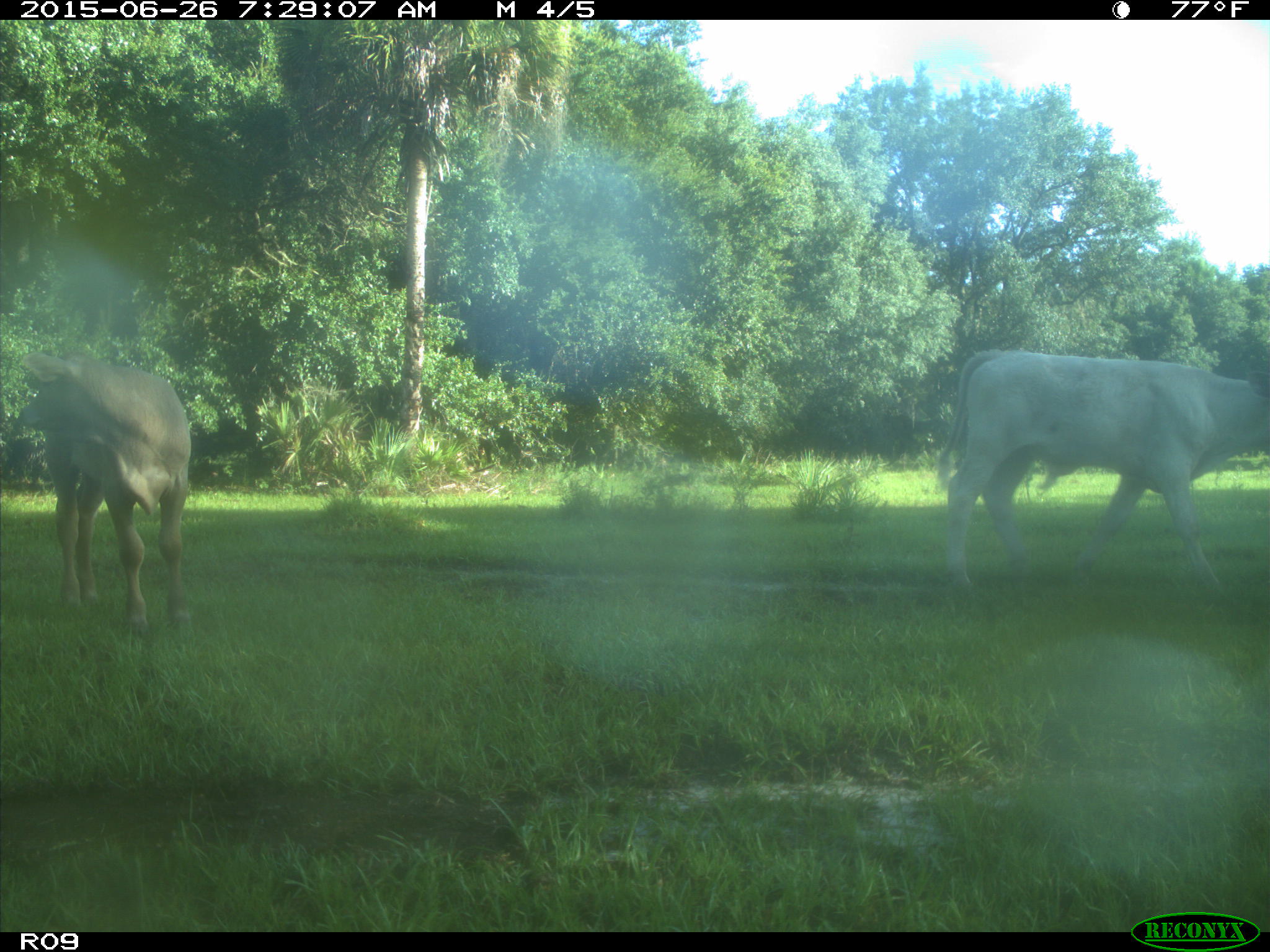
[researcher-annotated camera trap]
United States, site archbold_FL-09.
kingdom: Animalia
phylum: Chordata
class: Mammalia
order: Artiodactyla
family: Bovidae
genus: Bos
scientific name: Bos taurus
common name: domestic cow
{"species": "Bos taurus (domestic cow)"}